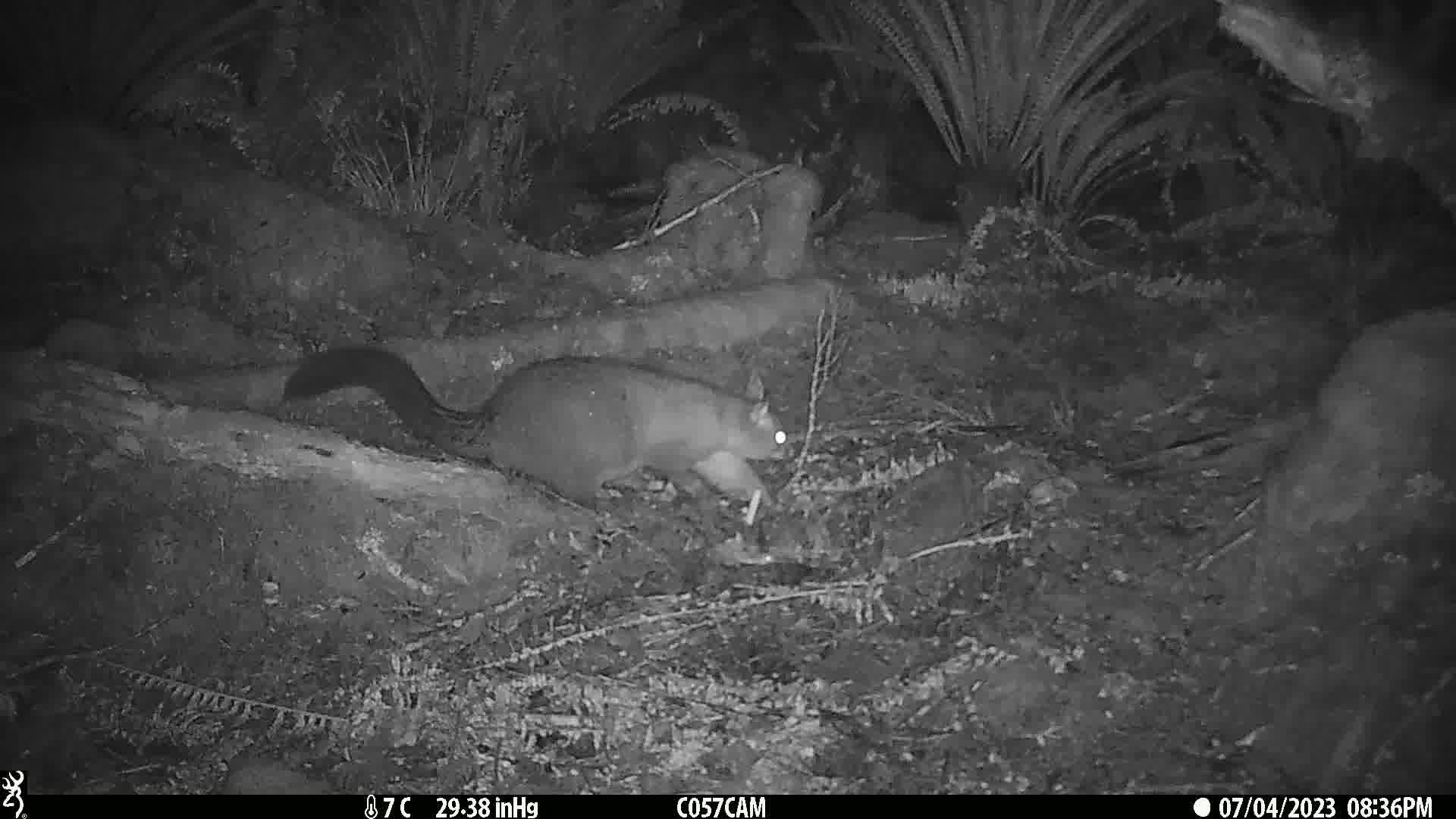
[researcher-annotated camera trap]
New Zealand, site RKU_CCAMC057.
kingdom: Animalia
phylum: Chordata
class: Mammalia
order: Diprotodontia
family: Phalangeridae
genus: Trichosurus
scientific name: Trichosurus vulpecula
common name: common brushtail possum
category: possum